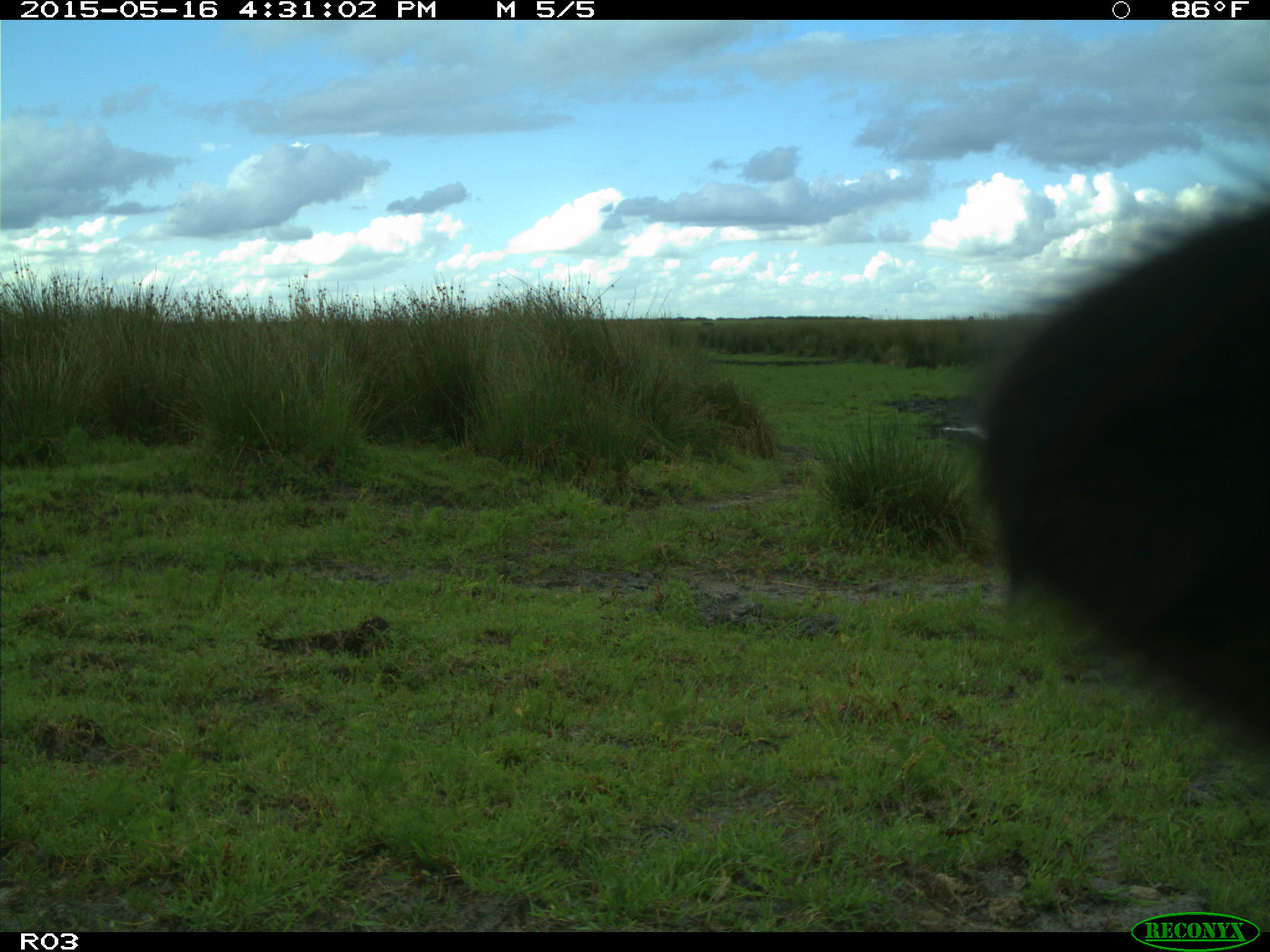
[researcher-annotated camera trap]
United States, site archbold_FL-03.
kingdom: Animalia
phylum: Chordata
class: Mammalia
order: Artiodactyla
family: Bovidae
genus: Bos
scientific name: Bos taurus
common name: domestic cow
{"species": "Bos taurus (domestic cow)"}